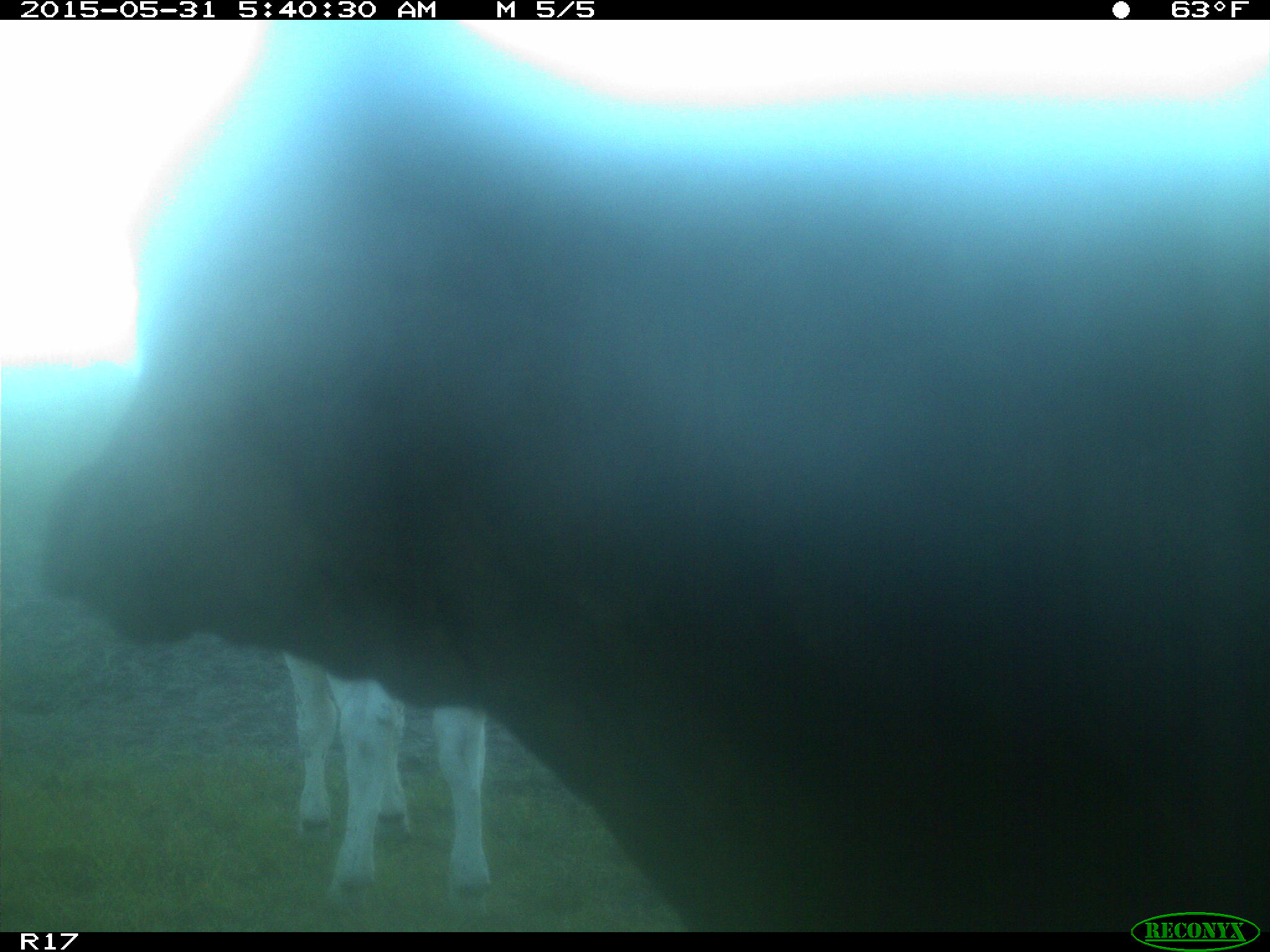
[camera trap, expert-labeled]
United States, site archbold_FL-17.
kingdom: Animalia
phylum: Chordata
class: Mammalia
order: Artiodactyla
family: Bovidae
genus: Bos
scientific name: Bos taurus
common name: domestic cow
Bos taurus (domestic cow).